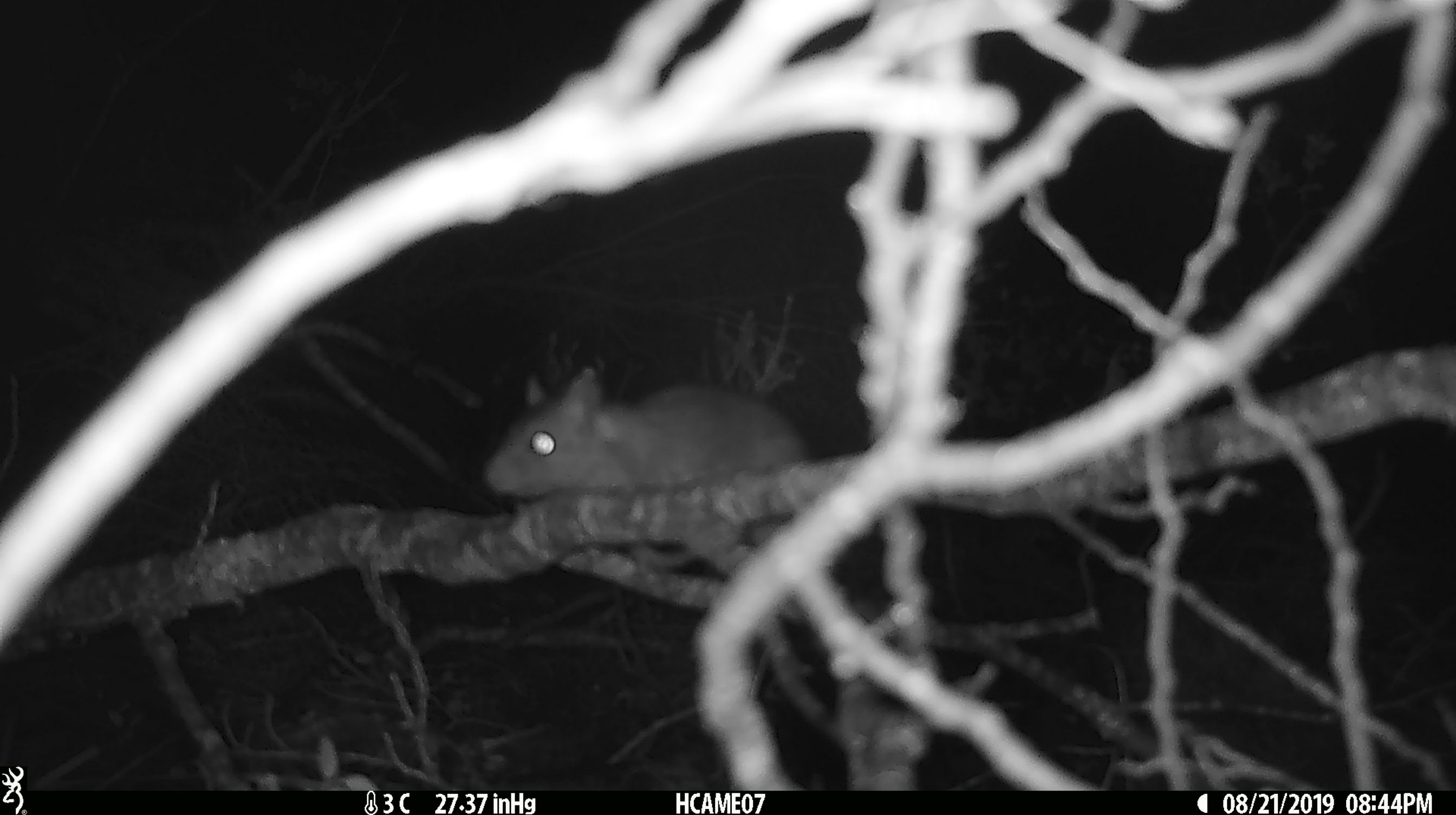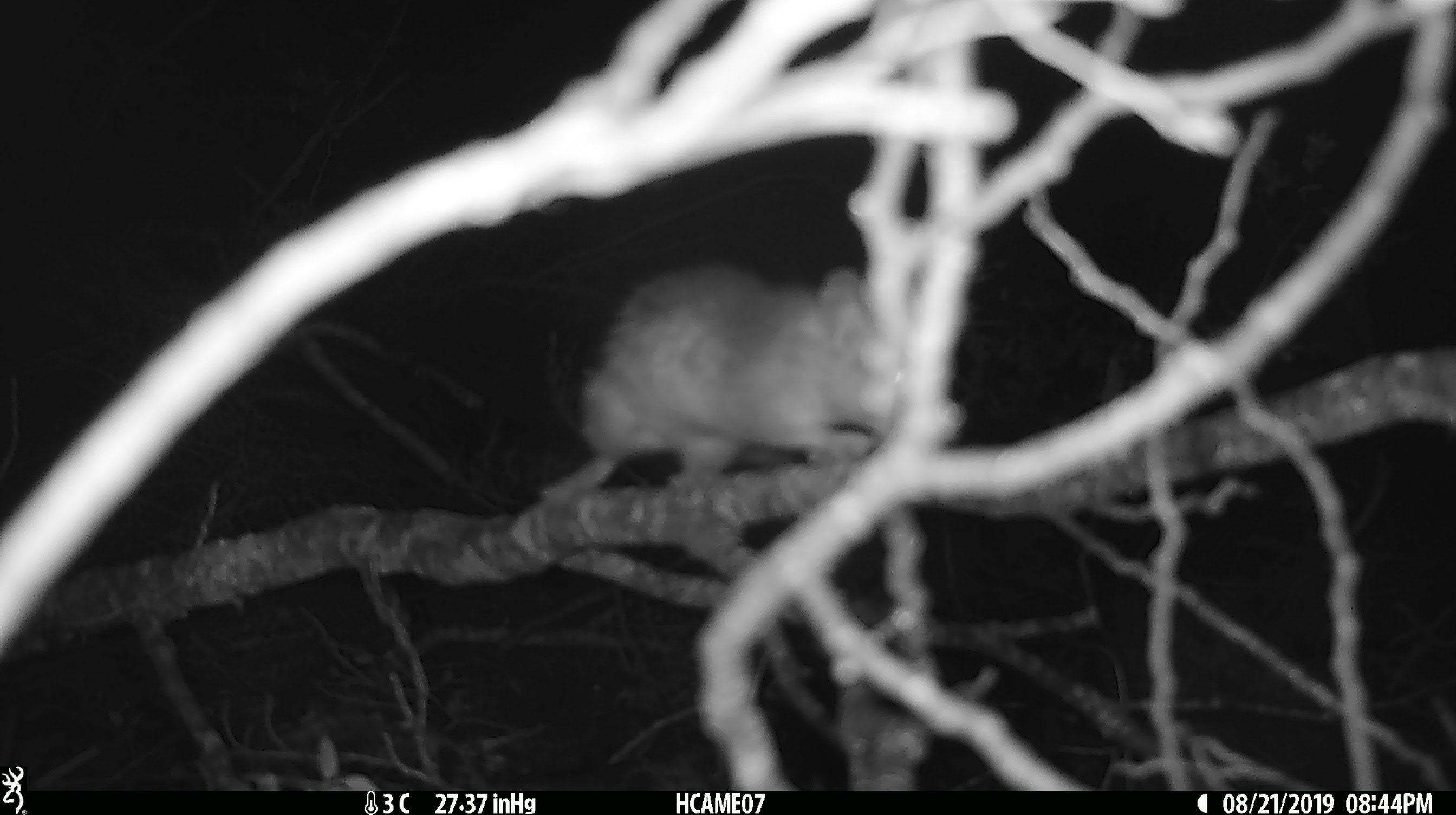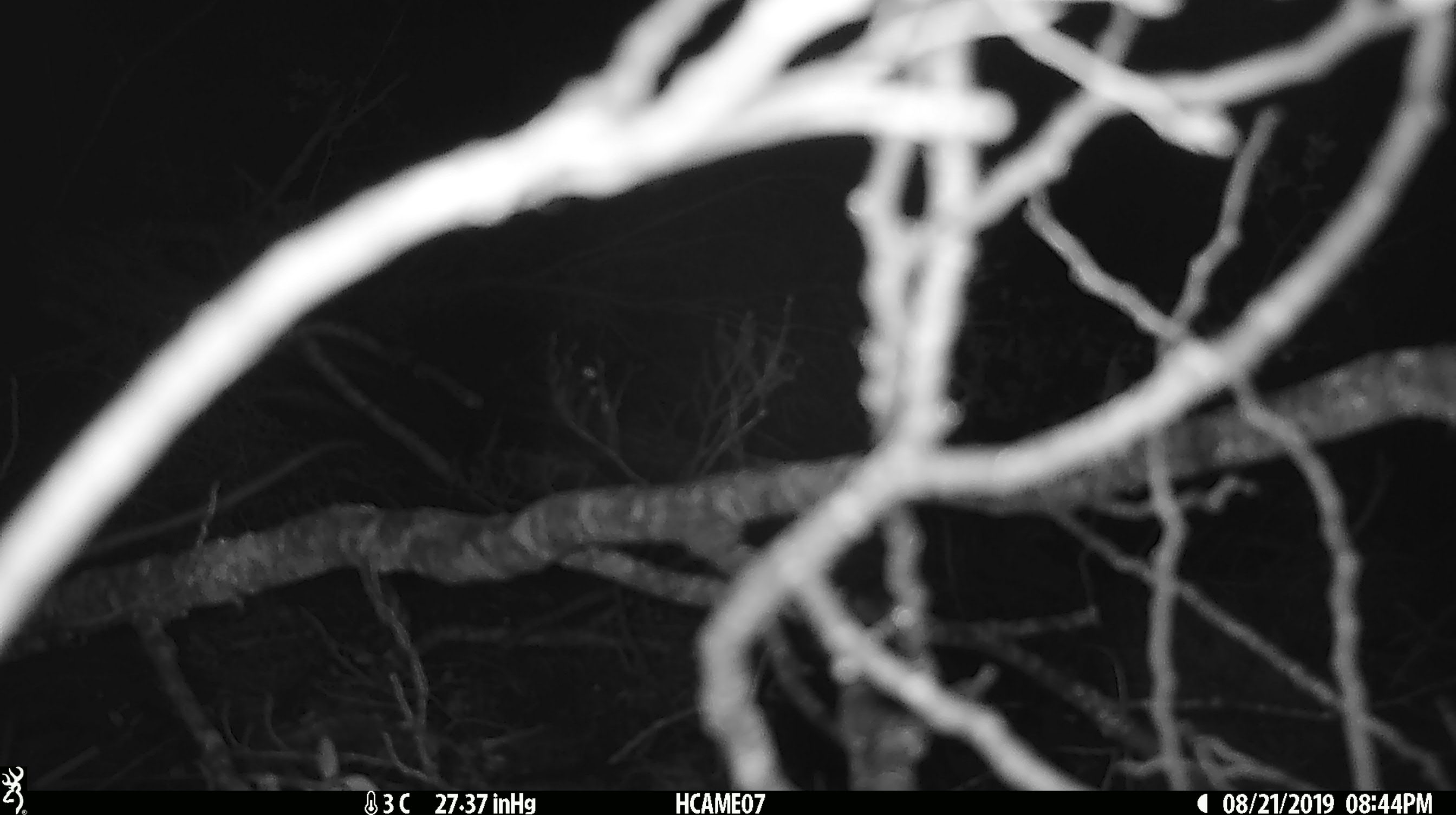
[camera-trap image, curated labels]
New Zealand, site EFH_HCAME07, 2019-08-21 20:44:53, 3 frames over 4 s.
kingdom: Animalia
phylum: Chordata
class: Mammalia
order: Rodentia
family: Muridae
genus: Rattus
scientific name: Rattus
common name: rat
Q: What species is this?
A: Rat (Rattus).